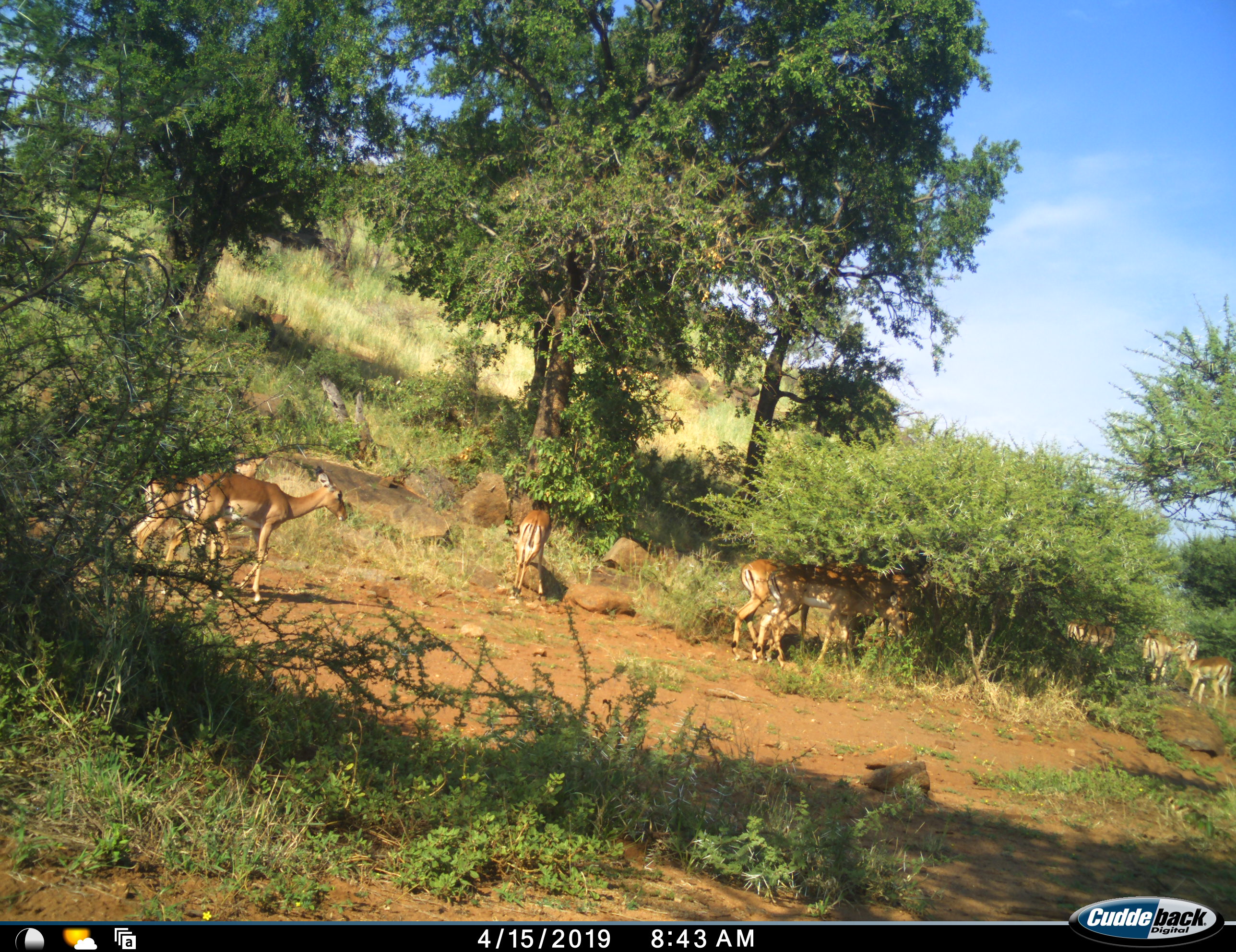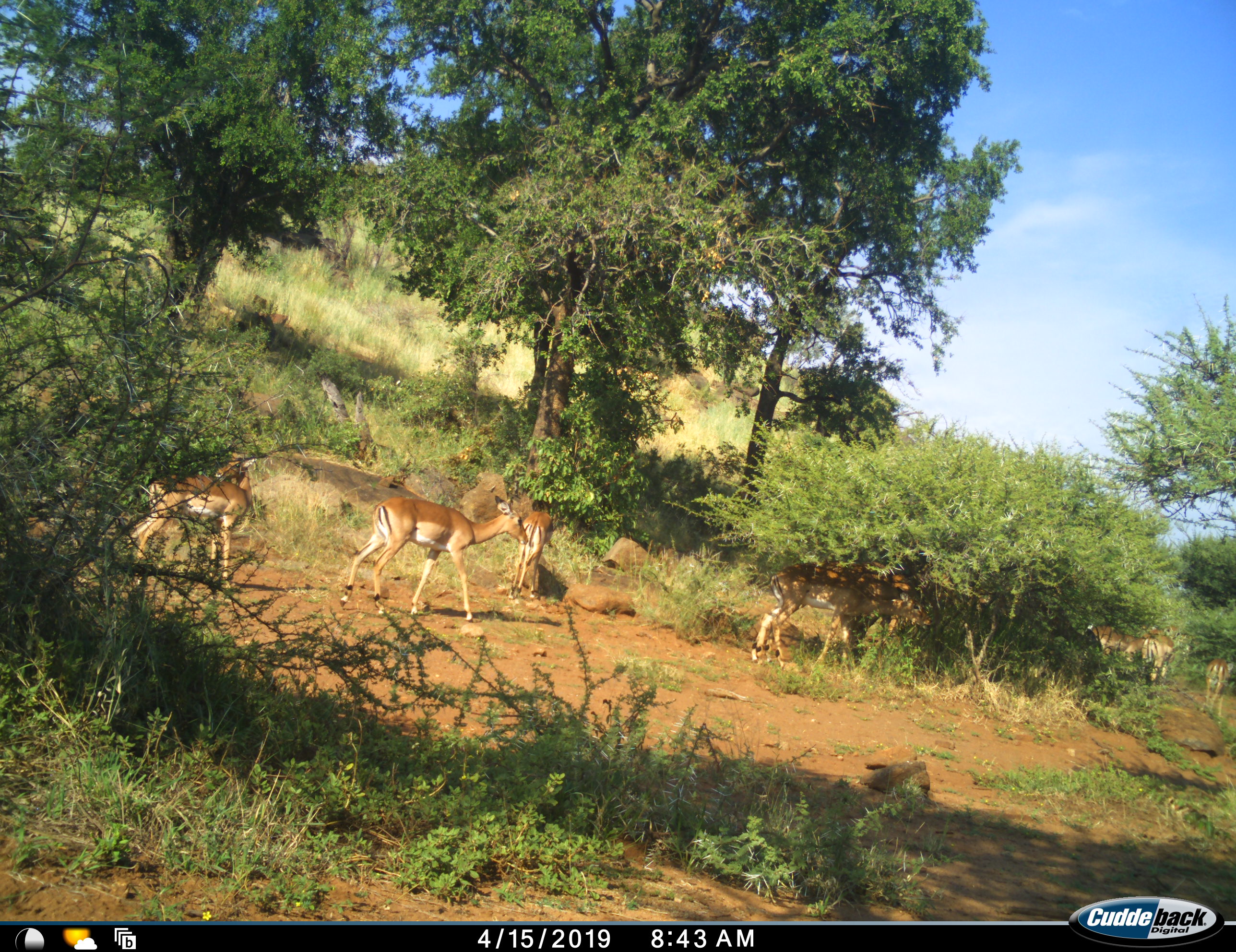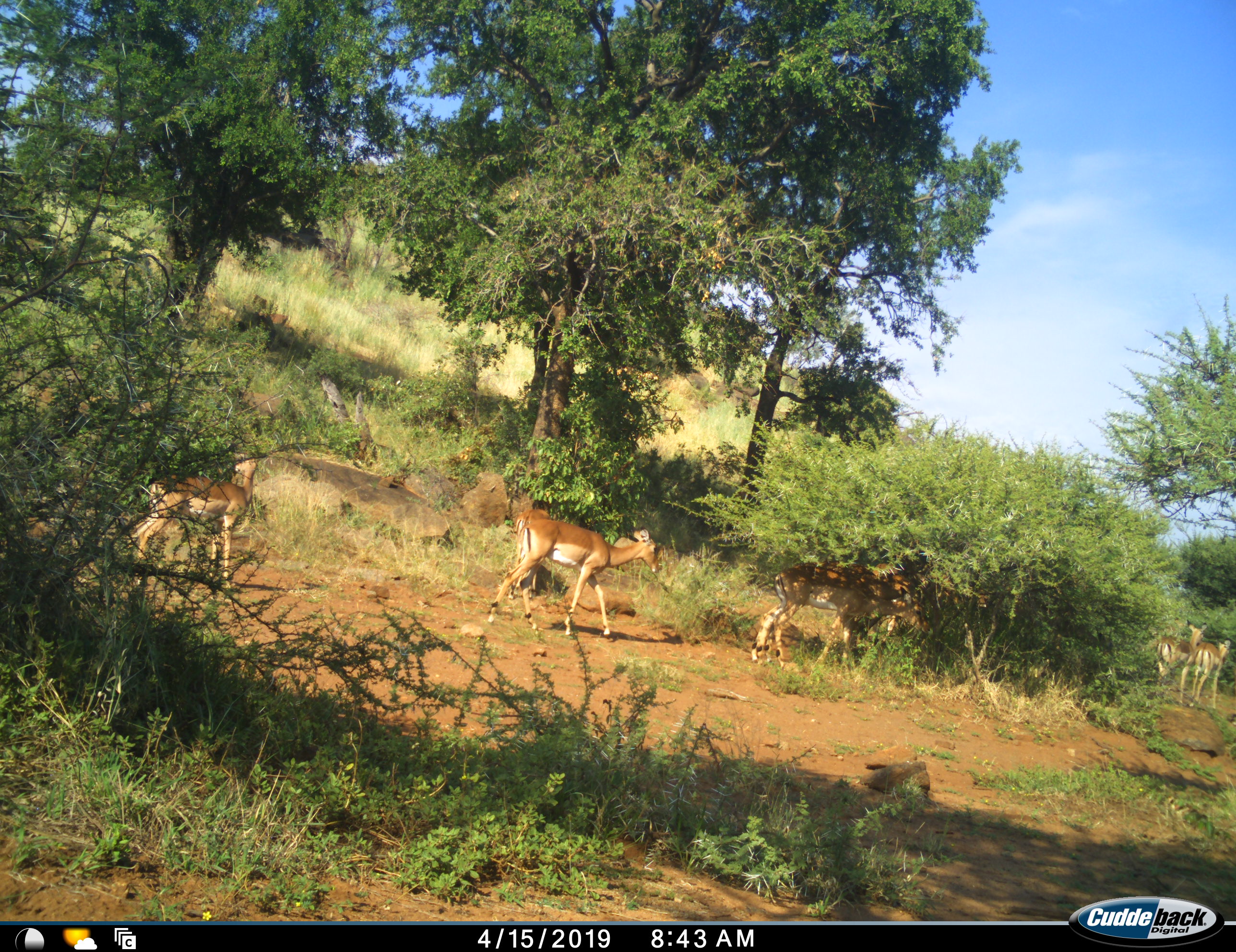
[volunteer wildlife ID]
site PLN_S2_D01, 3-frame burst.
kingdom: Animalia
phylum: Chordata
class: Mammalia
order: Artiodactyla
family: Bovidae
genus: Aepyceros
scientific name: Aepyceros melampus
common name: impala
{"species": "impala (Aepyceros melampus)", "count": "10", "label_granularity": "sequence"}